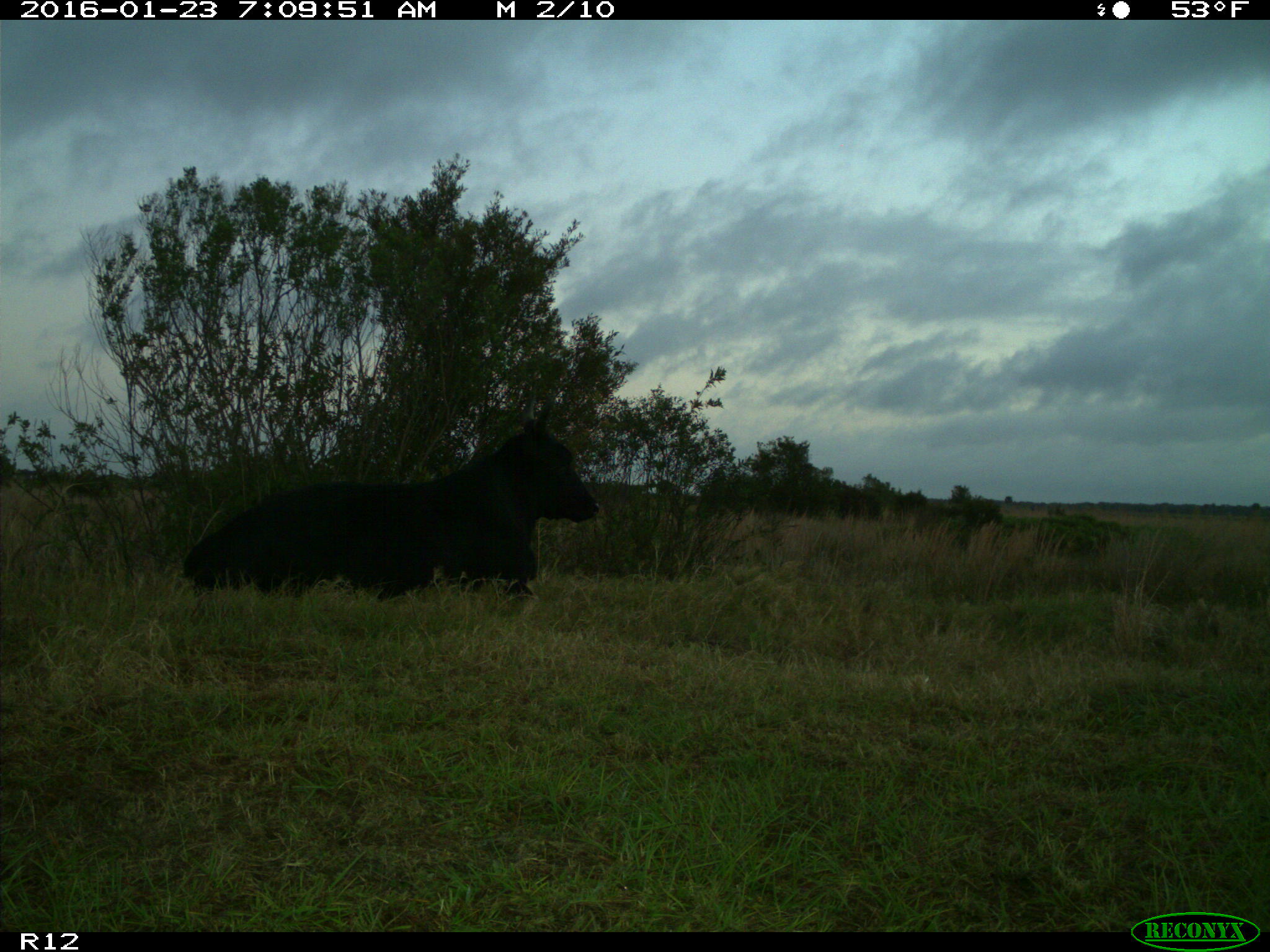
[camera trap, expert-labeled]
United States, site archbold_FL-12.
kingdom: Animalia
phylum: Chordata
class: Mammalia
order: Artiodactyla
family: Bovidae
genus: Bos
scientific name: Bos taurus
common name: domestic cow